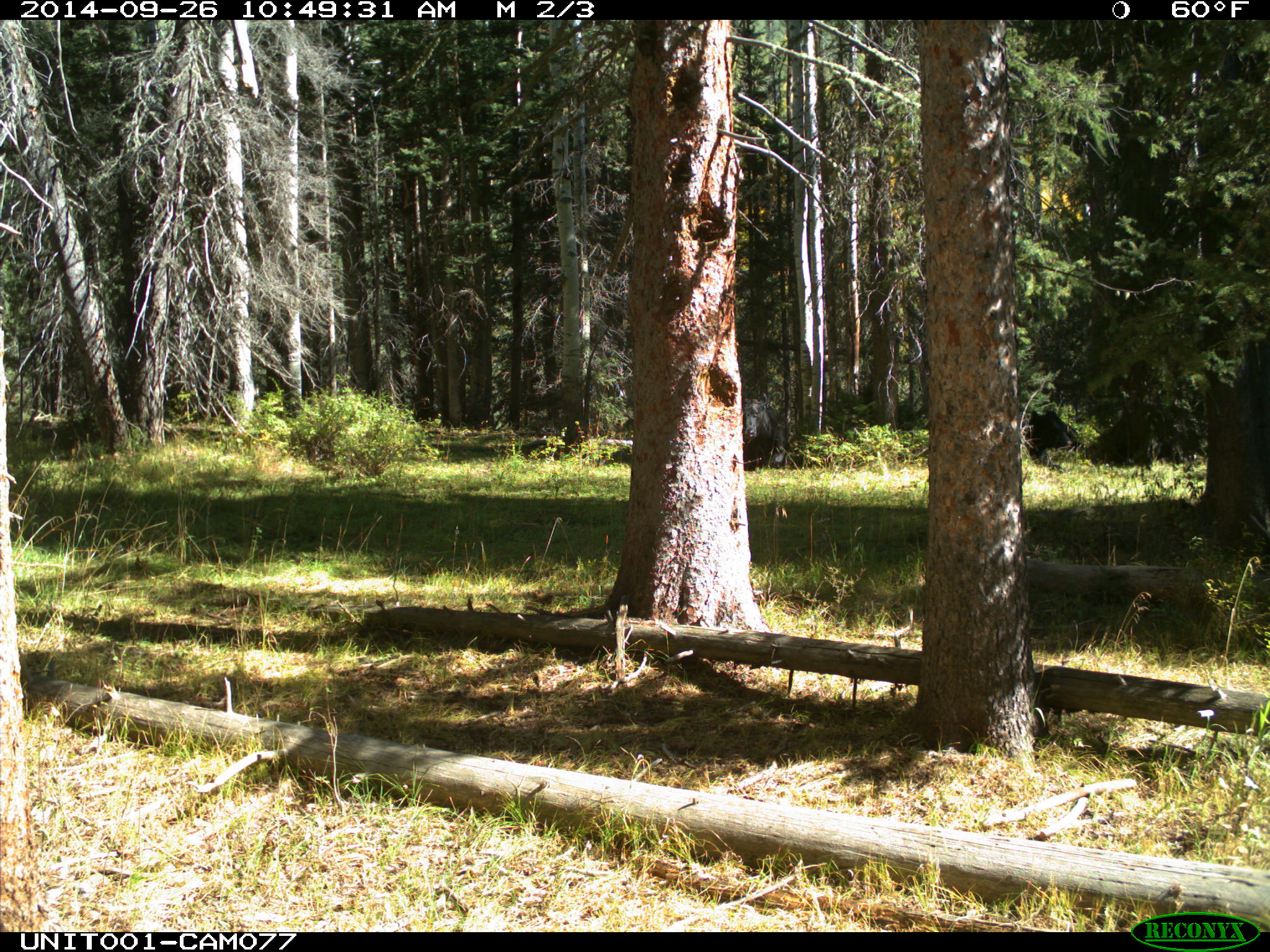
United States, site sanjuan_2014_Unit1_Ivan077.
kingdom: Animalia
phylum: Chordata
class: Mammalia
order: Artiodactyla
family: Bovidae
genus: Bos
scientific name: Bos taurus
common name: domestic cow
Bos taurus (domestic cow).